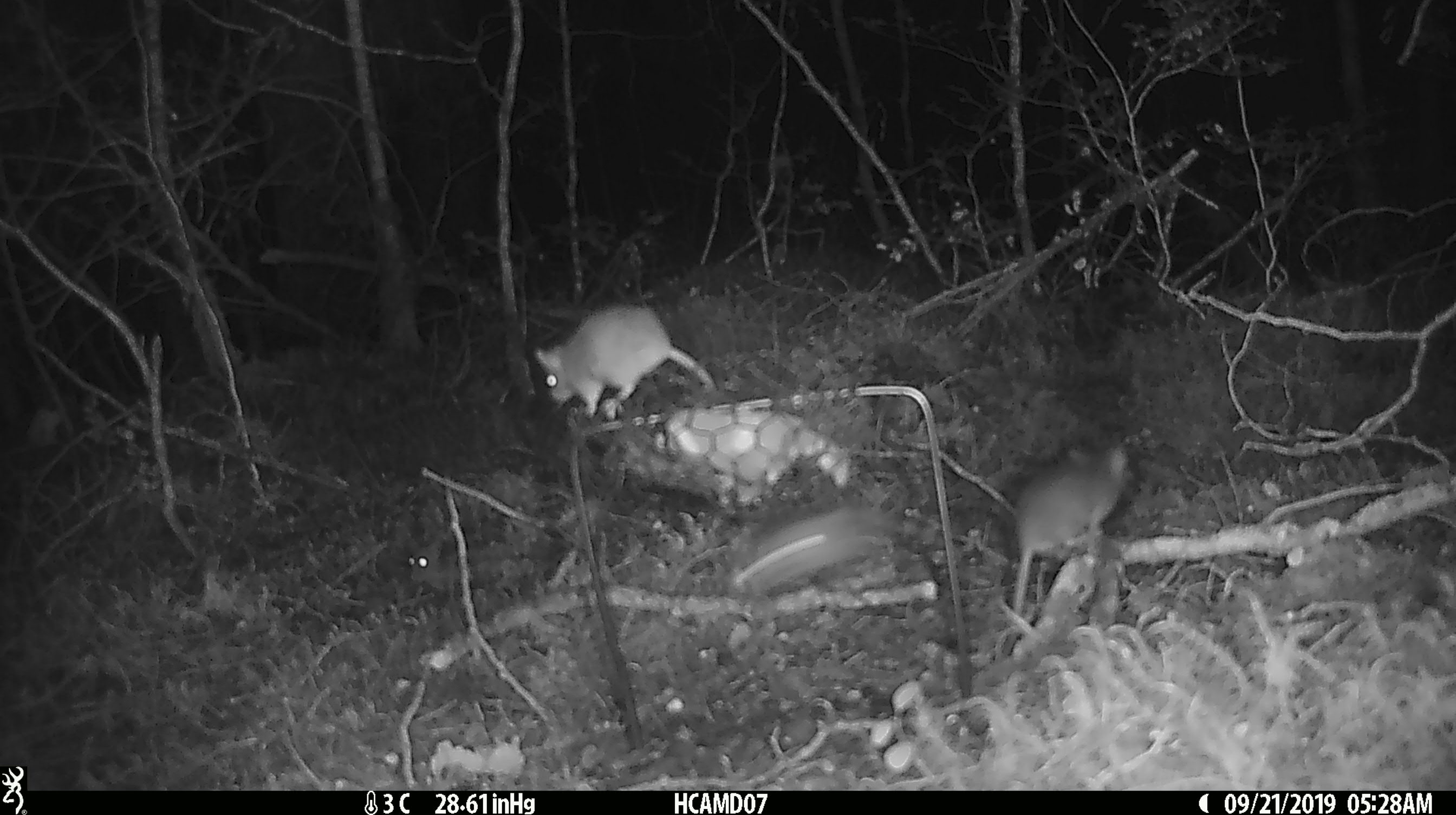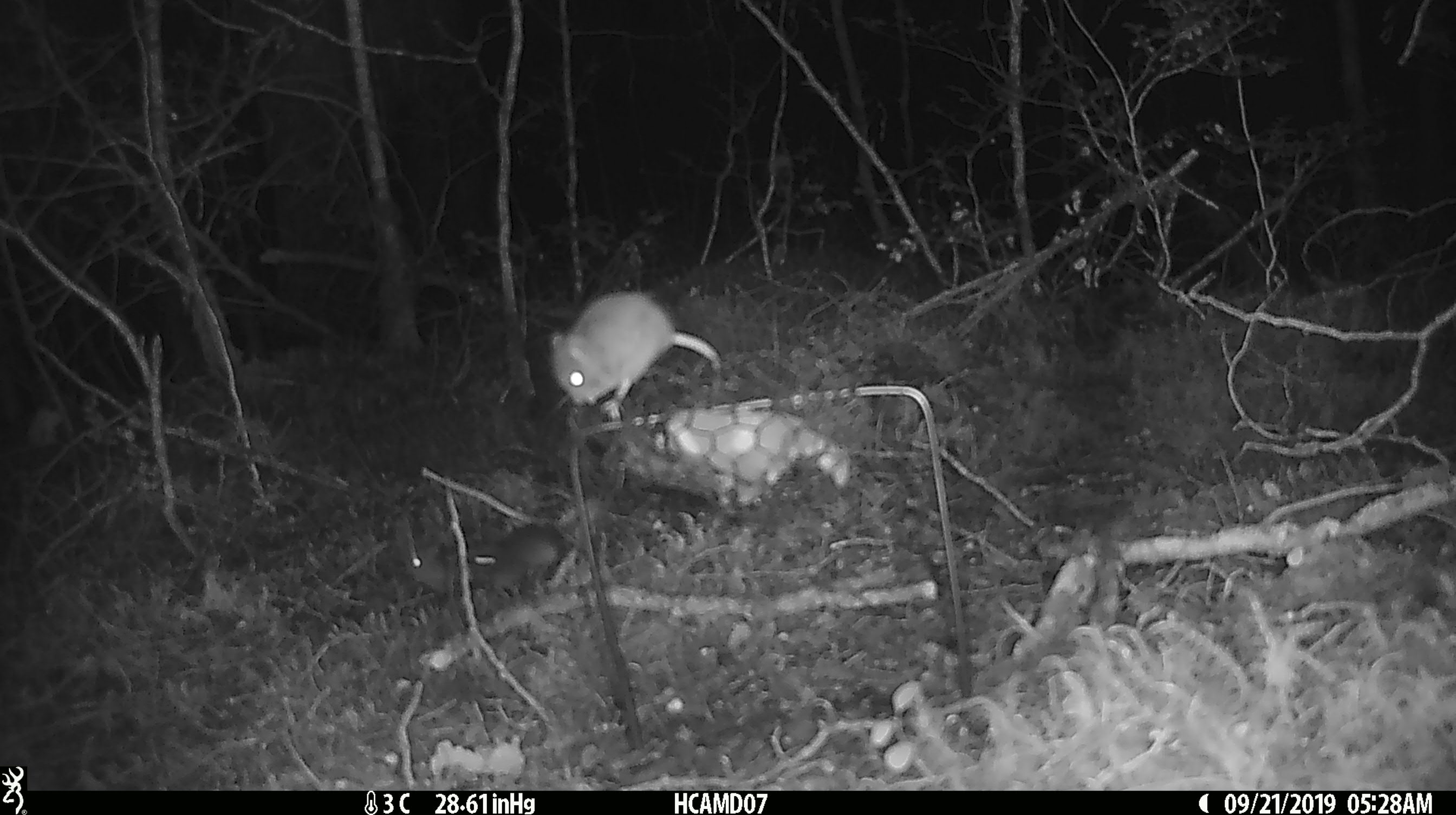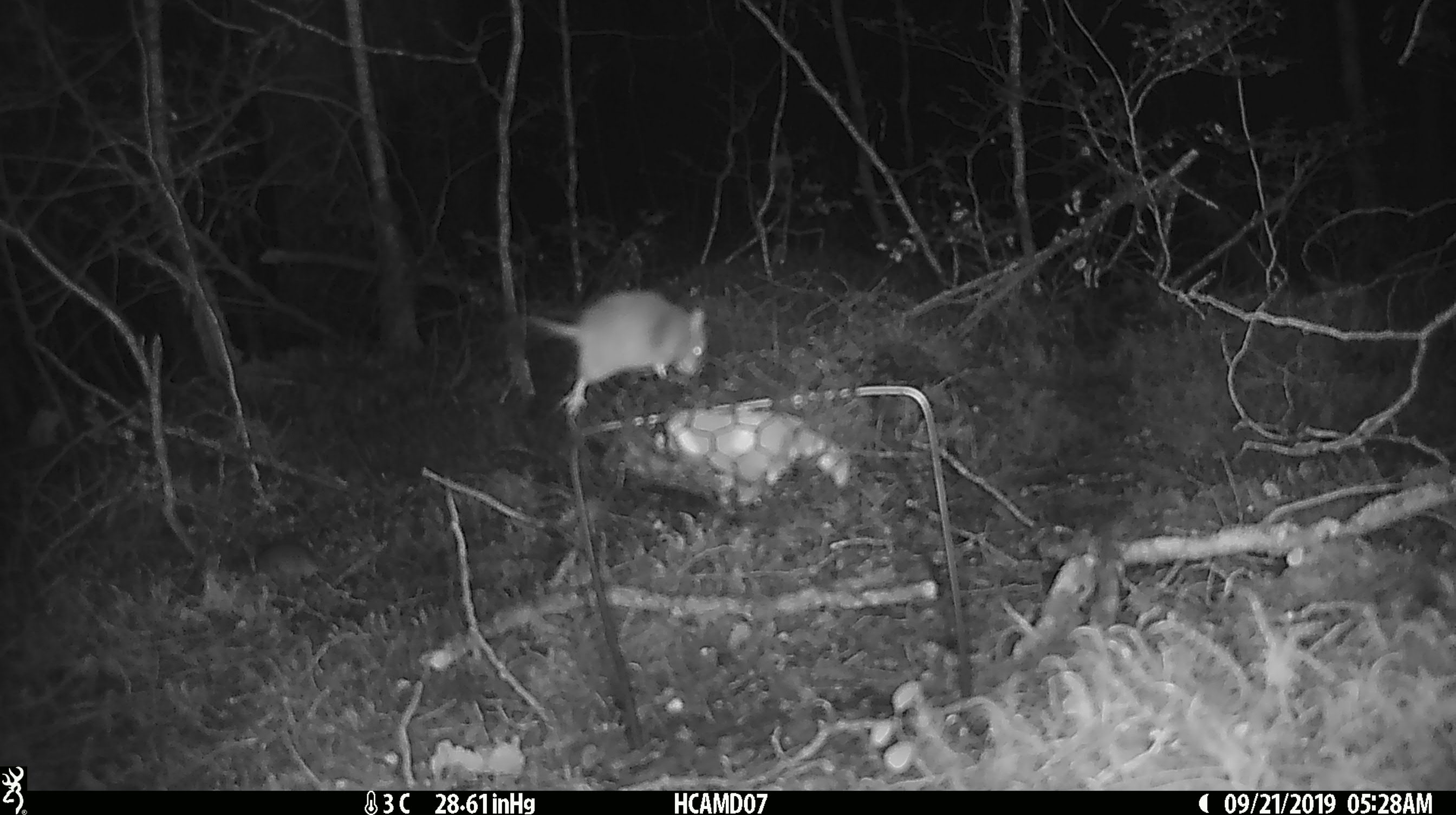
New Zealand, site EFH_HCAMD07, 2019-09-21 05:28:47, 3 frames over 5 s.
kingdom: Animalia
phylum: Chordata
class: Mammalia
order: Rodentia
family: Muridae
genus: Mus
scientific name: Mus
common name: mouse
Mouse (Mus).